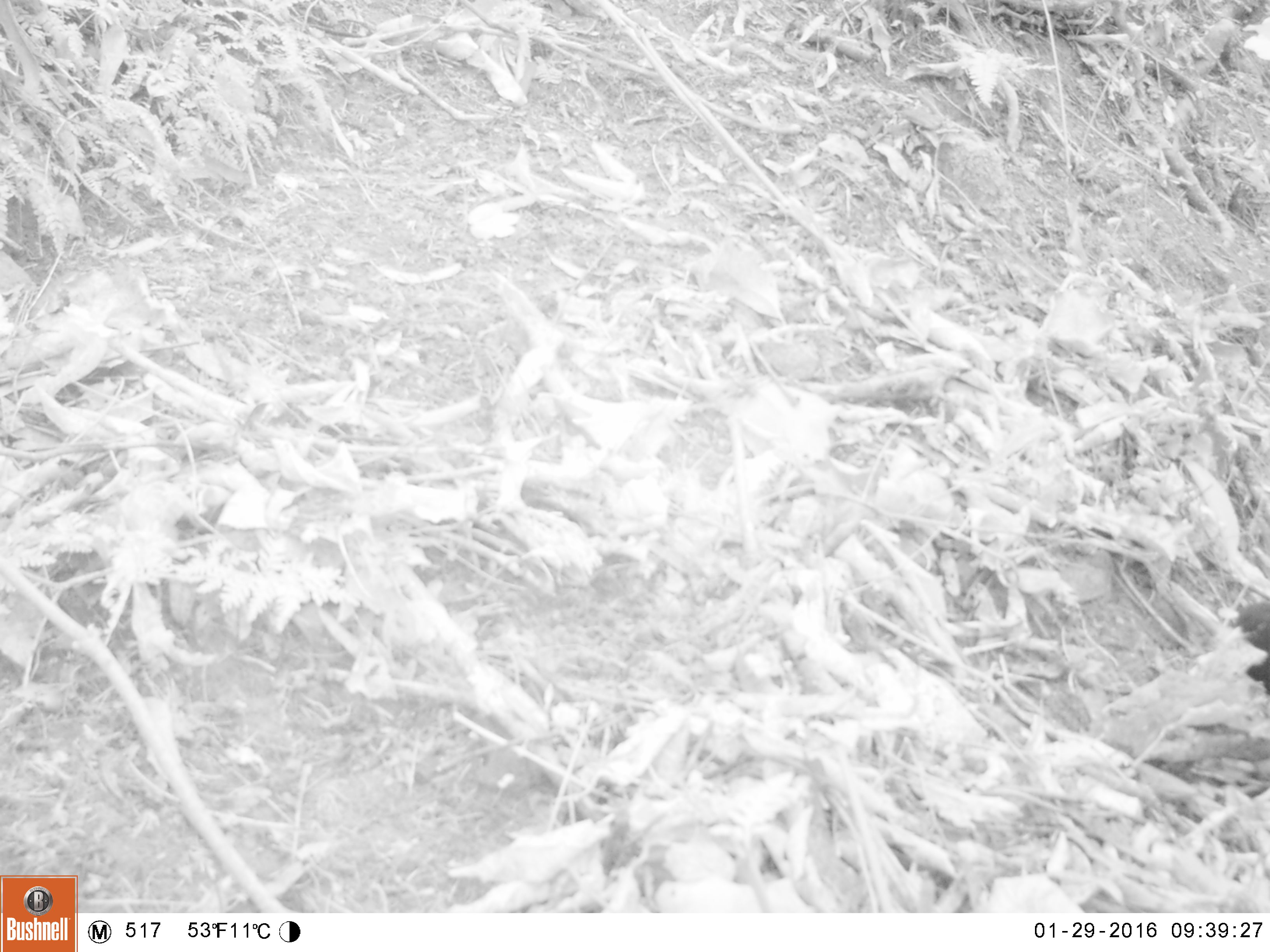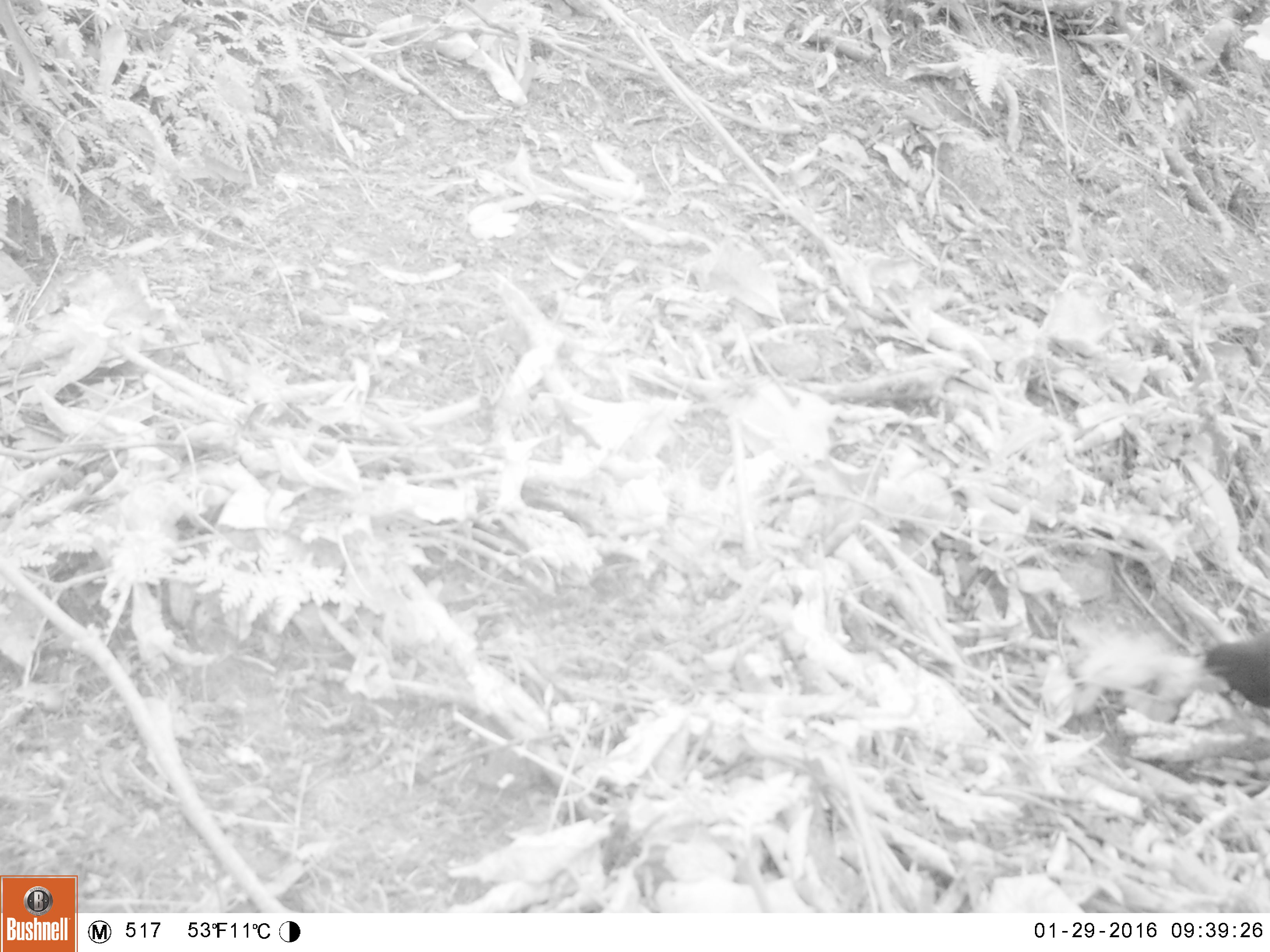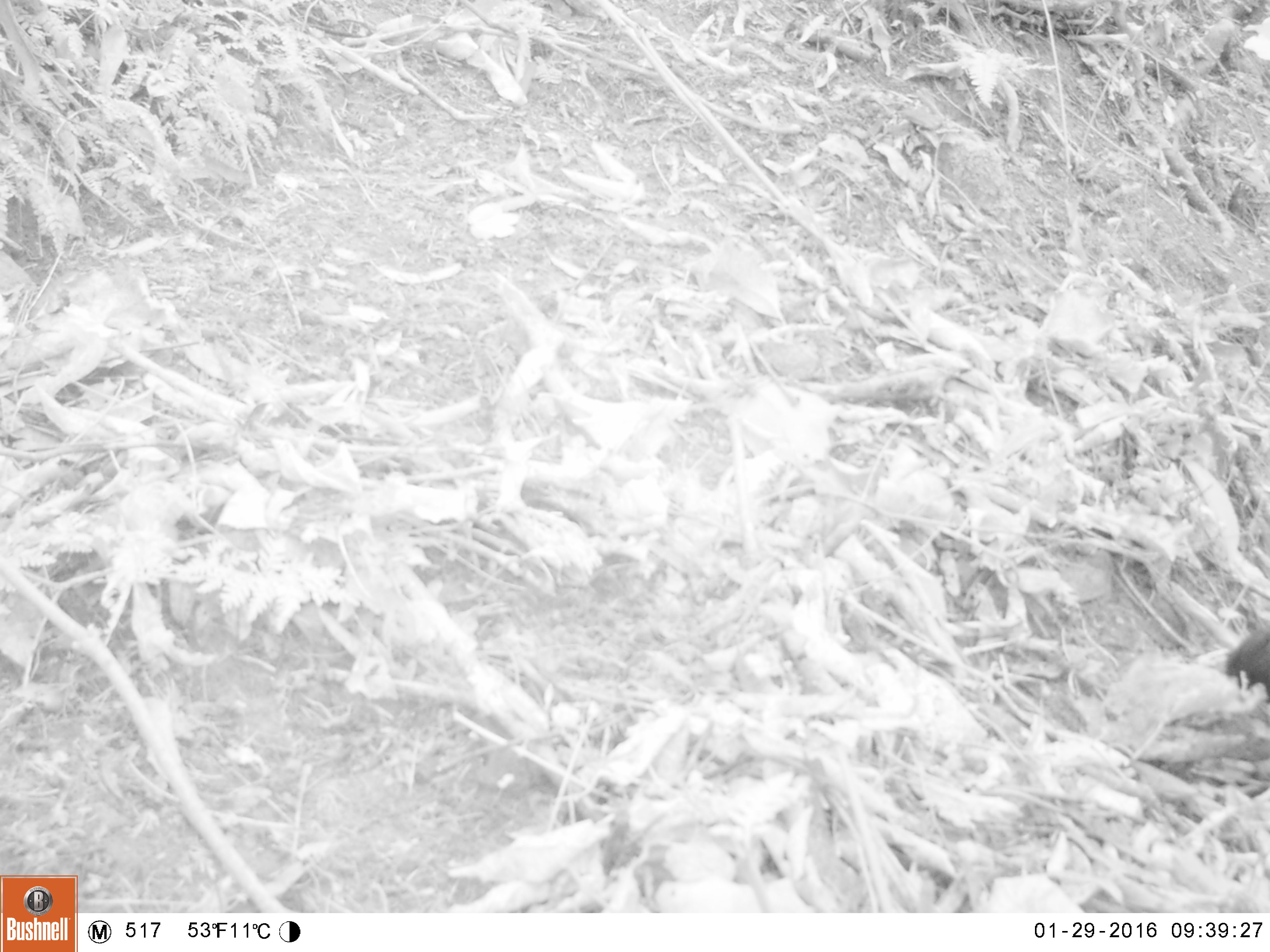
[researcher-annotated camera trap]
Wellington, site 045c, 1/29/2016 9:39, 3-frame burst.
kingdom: Animalia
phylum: Chordata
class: Aves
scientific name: Aves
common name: bird